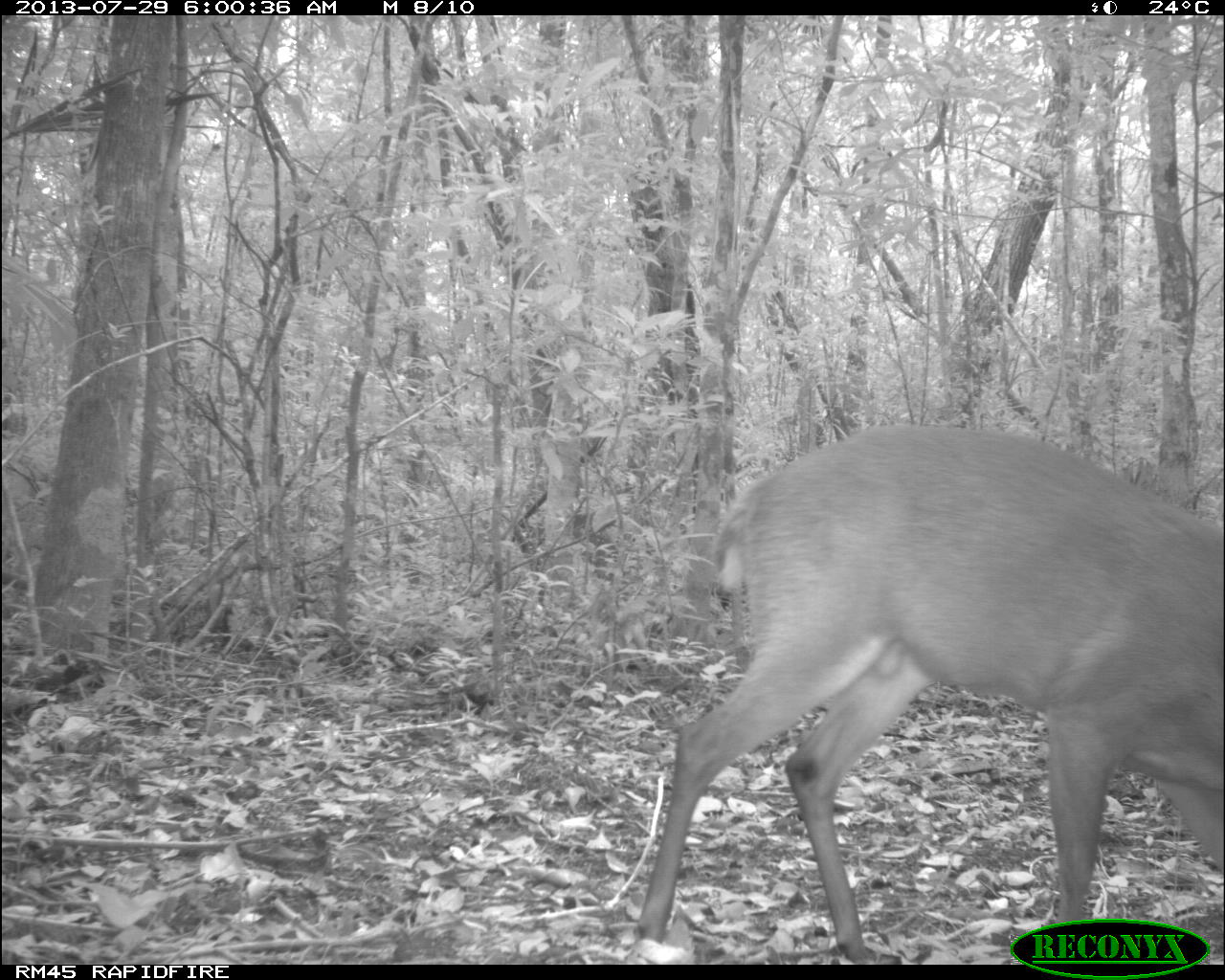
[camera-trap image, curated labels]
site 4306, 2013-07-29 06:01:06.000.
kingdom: Animalia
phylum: Chordata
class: Mammalia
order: Artiodactyla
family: Cervidae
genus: Mazama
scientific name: Mazama temama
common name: central american red brocket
Mazama temama (central american red brocket), count 1, sex male.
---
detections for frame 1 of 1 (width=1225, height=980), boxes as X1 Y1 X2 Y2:
mazama temama: 632 420 1223 963